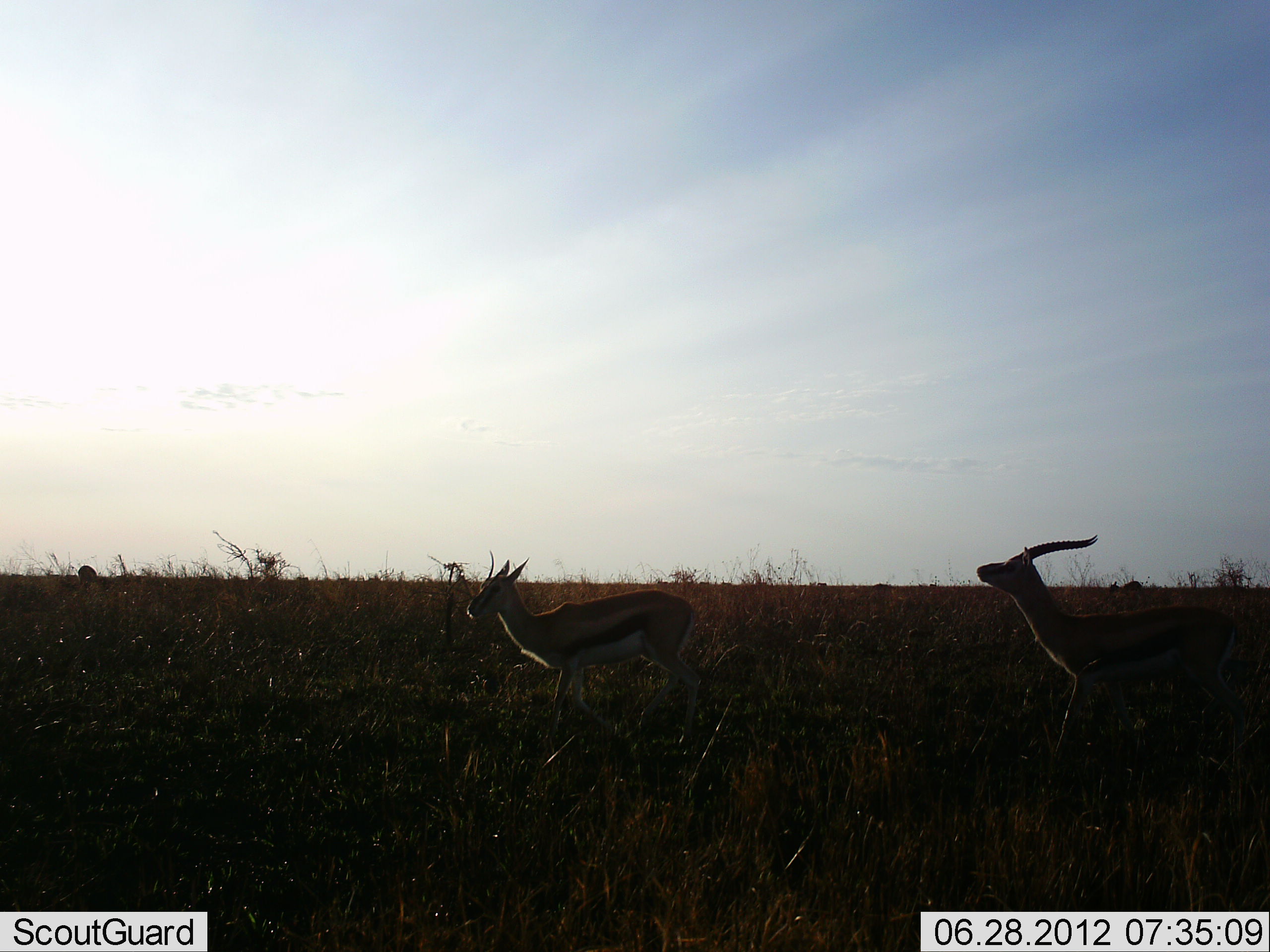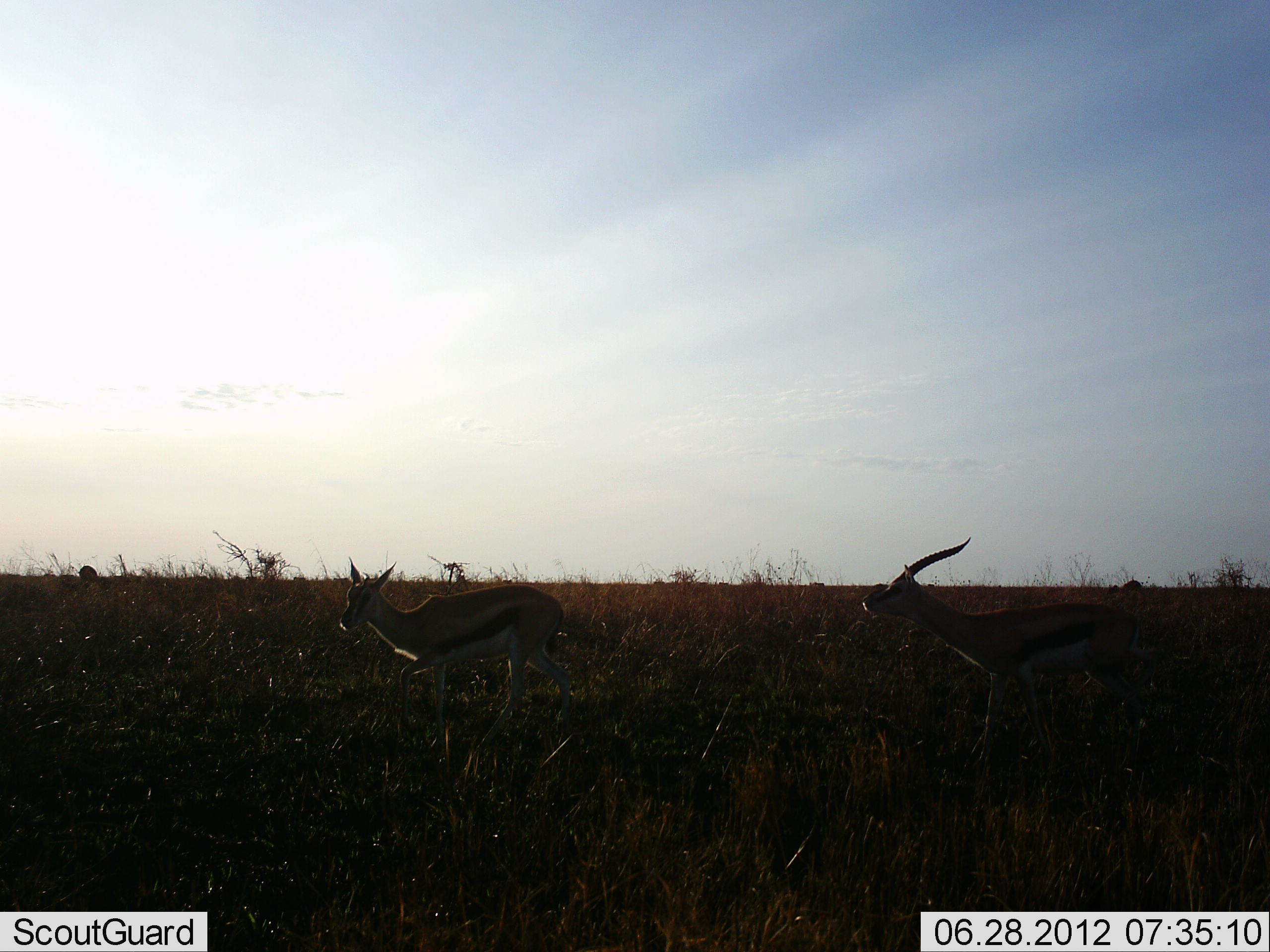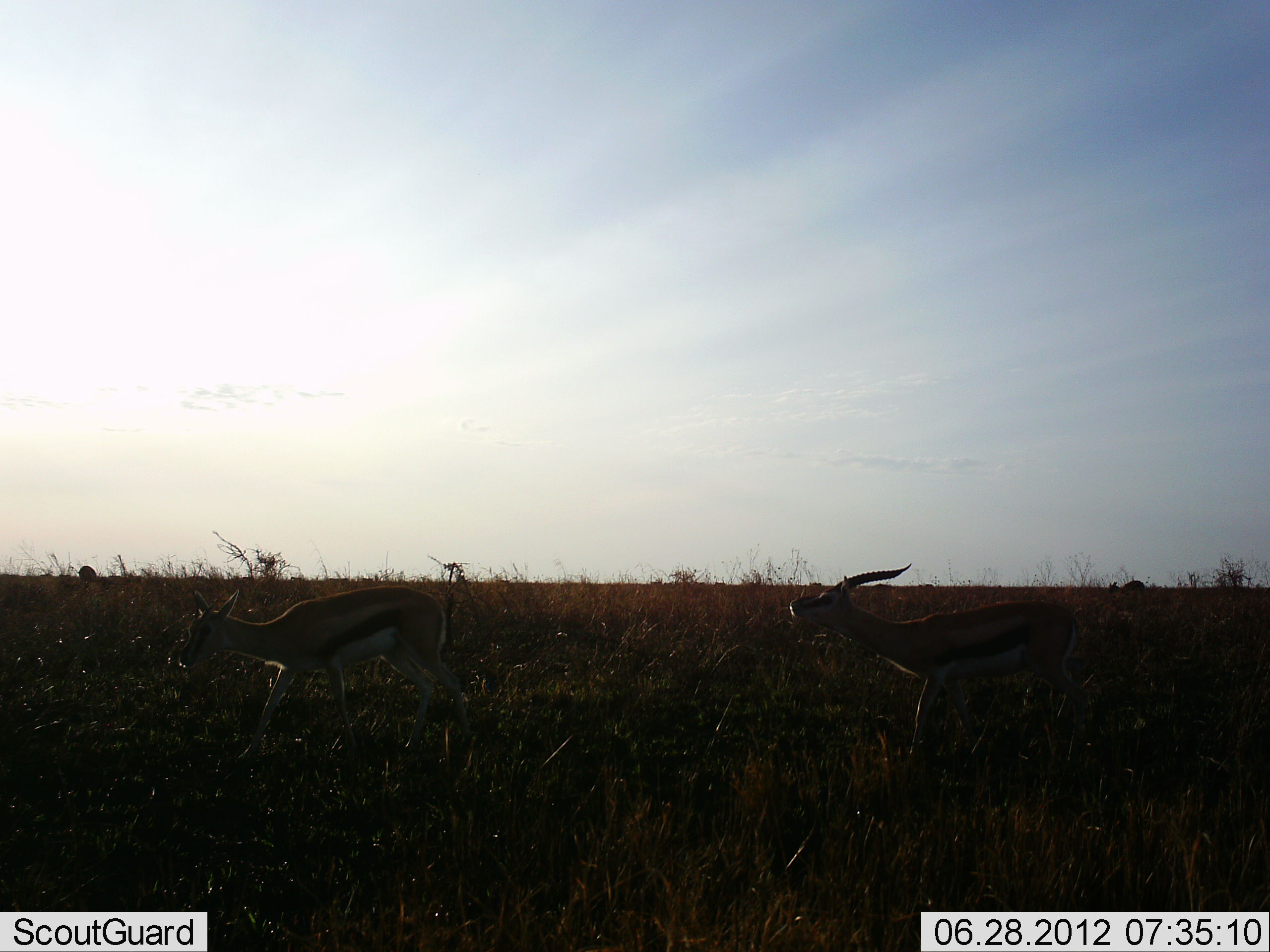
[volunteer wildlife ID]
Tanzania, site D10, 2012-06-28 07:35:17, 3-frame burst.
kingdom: Animalia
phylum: Chordata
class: Mammalia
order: Artiodactyla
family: Bovidae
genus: Eudorcas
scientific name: Eudorcas thomsonii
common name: thomson's gazelle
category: gazellethomsons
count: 2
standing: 0%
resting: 0%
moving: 100%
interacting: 30%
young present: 10%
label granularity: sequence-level